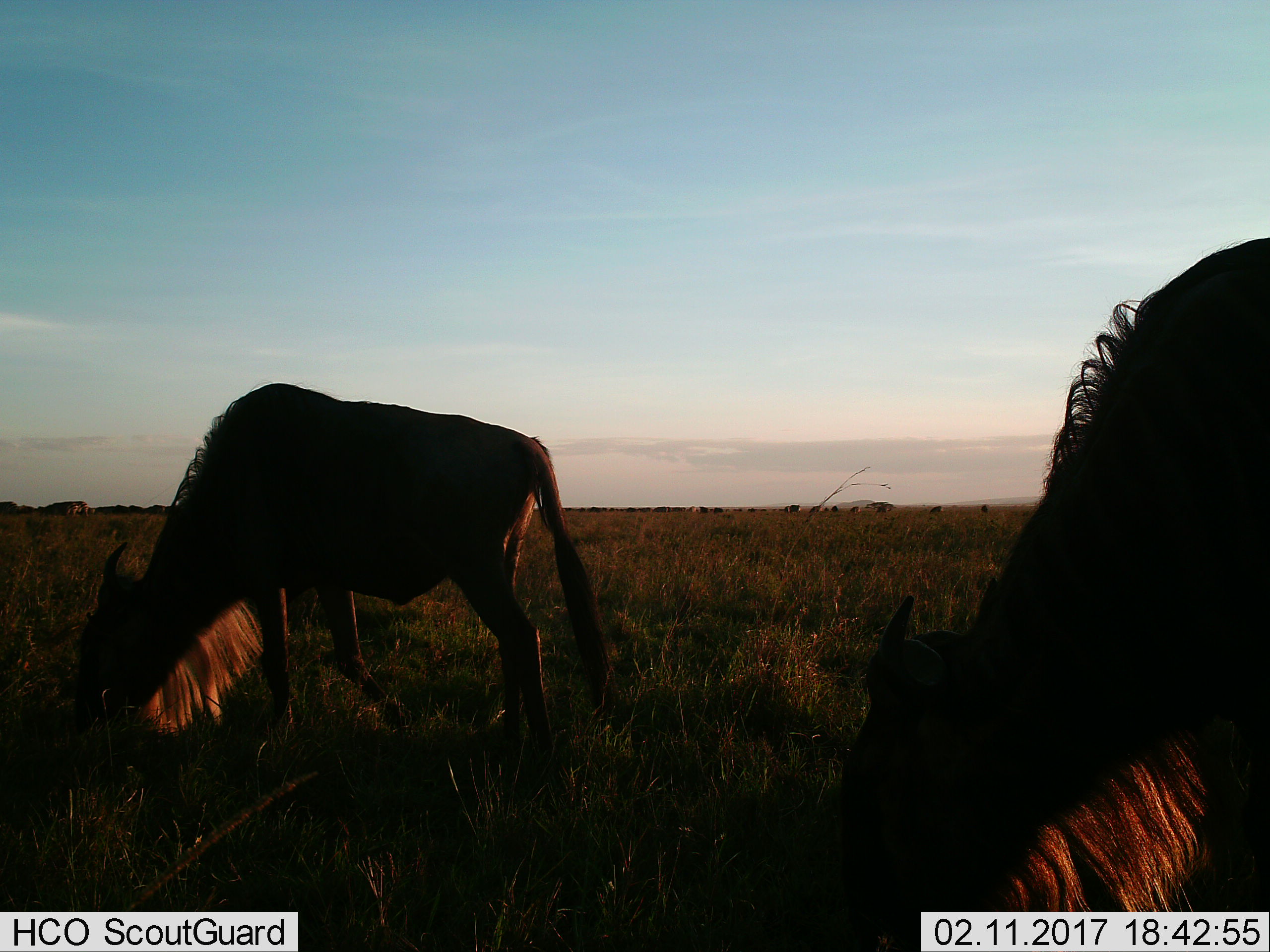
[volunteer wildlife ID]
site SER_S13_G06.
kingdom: Animalia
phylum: Chordata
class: Mammalia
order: Artiodactyla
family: Bovidae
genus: Connochaetes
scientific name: Connochaetes taurinus taurinus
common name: blue wildebeest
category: wildebeestblue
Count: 2.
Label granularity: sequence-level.